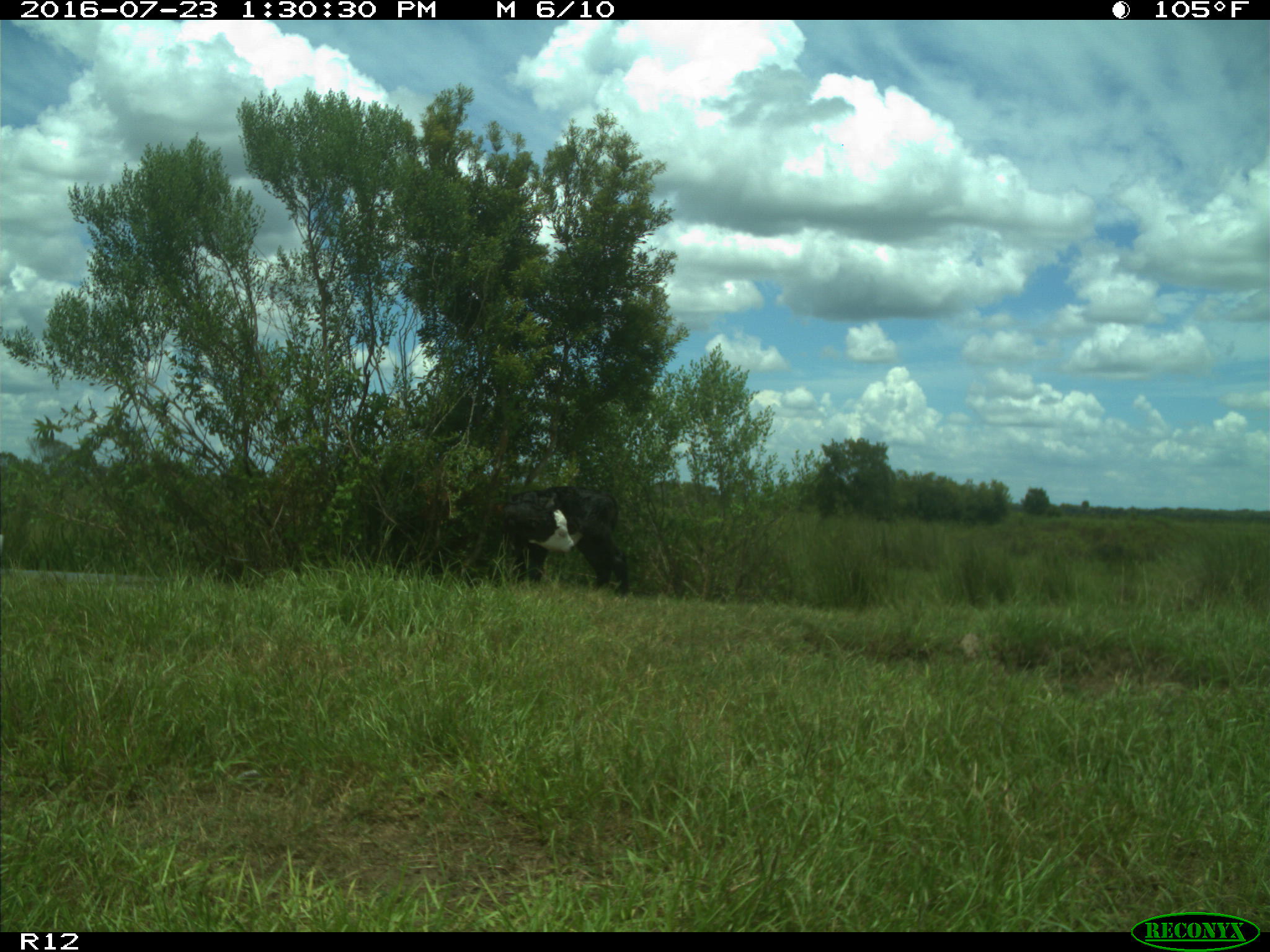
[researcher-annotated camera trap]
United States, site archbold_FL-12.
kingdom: Animalia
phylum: Chordata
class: Mammalia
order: Artiodactyla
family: Bovidae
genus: Bos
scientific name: Bos taurus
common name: domestic cow